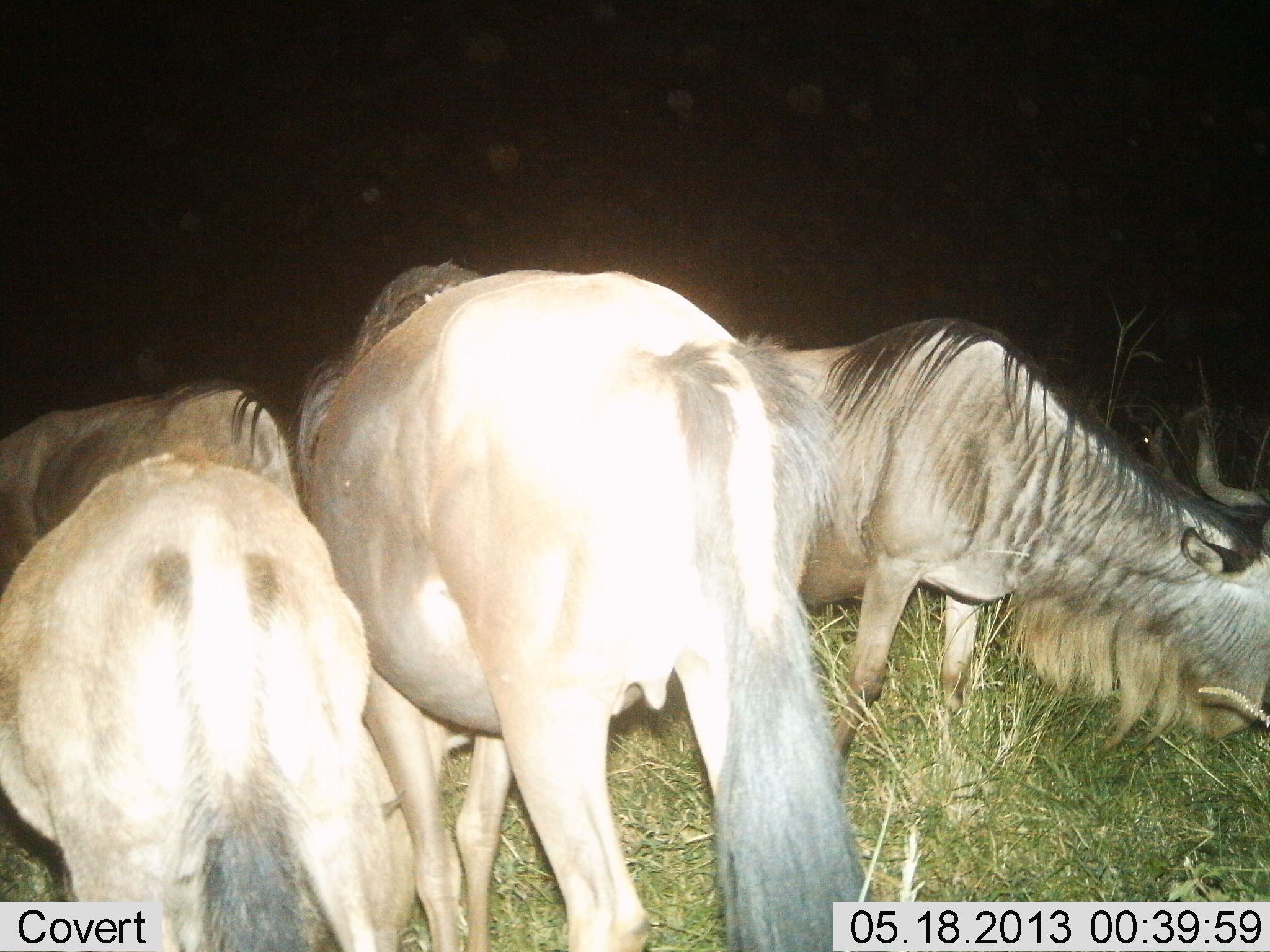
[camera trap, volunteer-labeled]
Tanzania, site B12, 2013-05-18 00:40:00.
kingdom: Animalia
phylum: Chordata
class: Mammalia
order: Artiodactyla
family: Bovidae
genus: Connochaetes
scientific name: Connochaetes taurinus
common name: blue wildebeest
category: wildebeest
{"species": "wildebeest (blue wildebeest) (Connochaetes taurinus)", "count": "4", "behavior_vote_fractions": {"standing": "60%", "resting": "7%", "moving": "13%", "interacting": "20%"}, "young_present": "0%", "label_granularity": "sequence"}